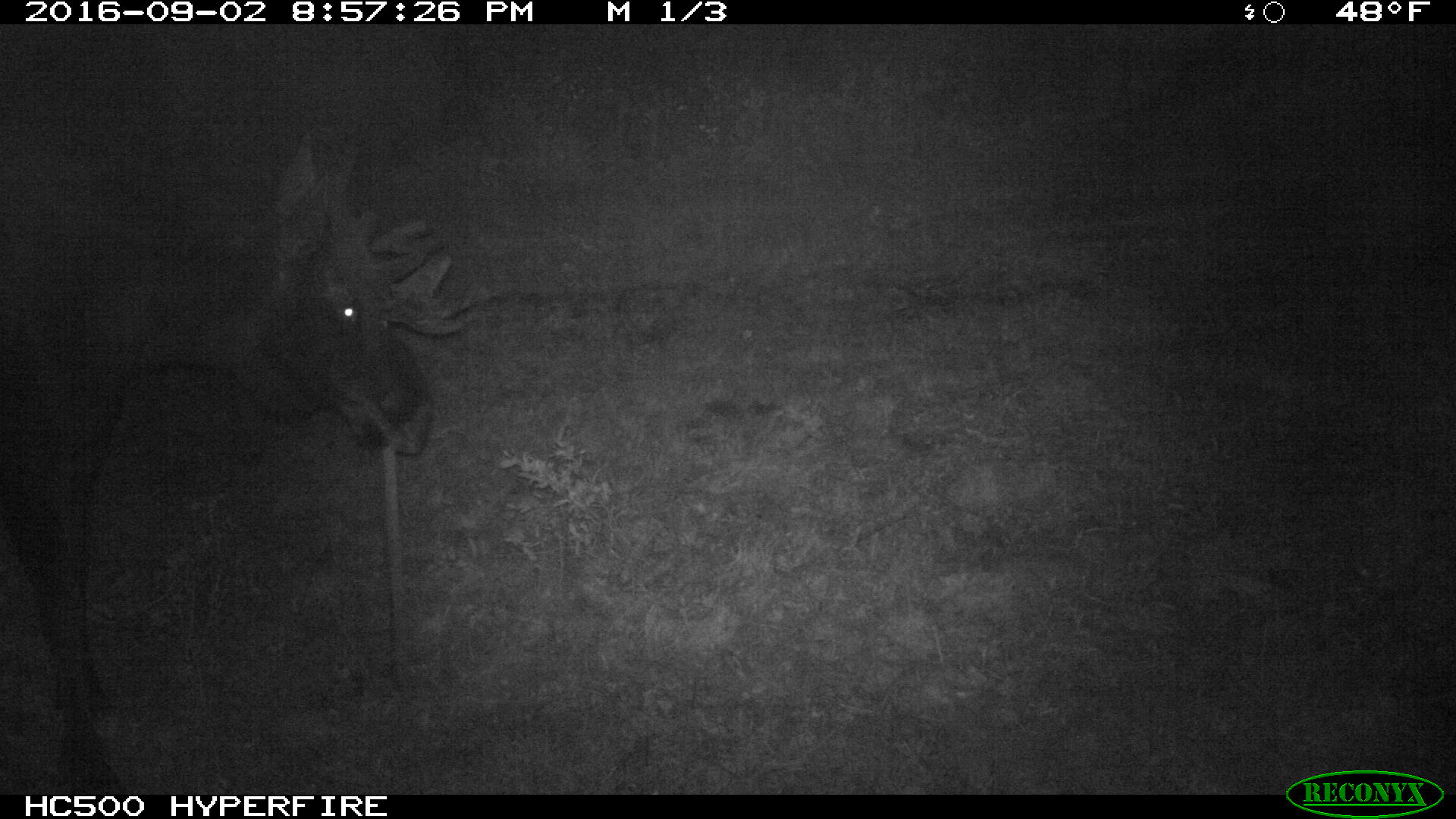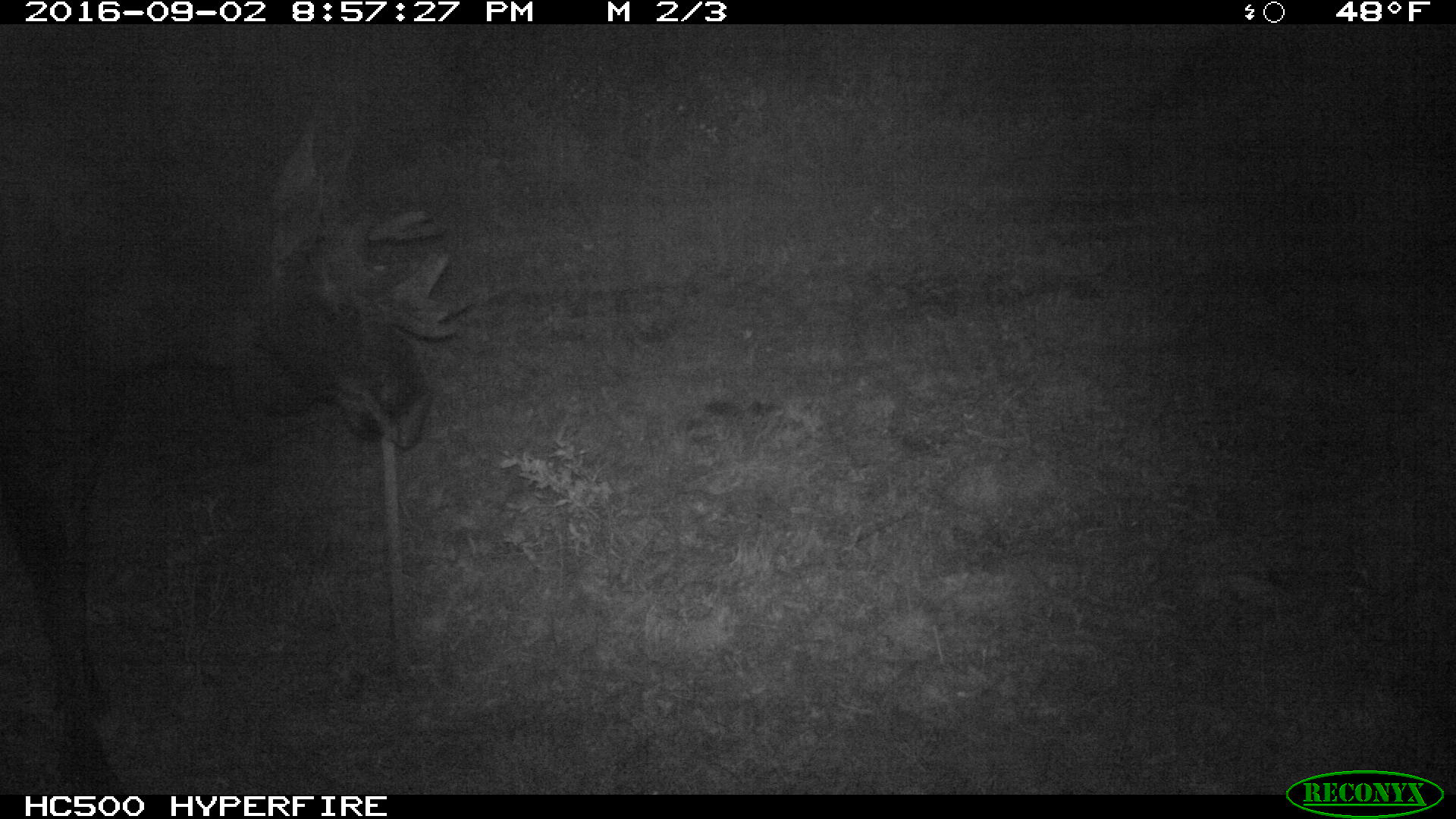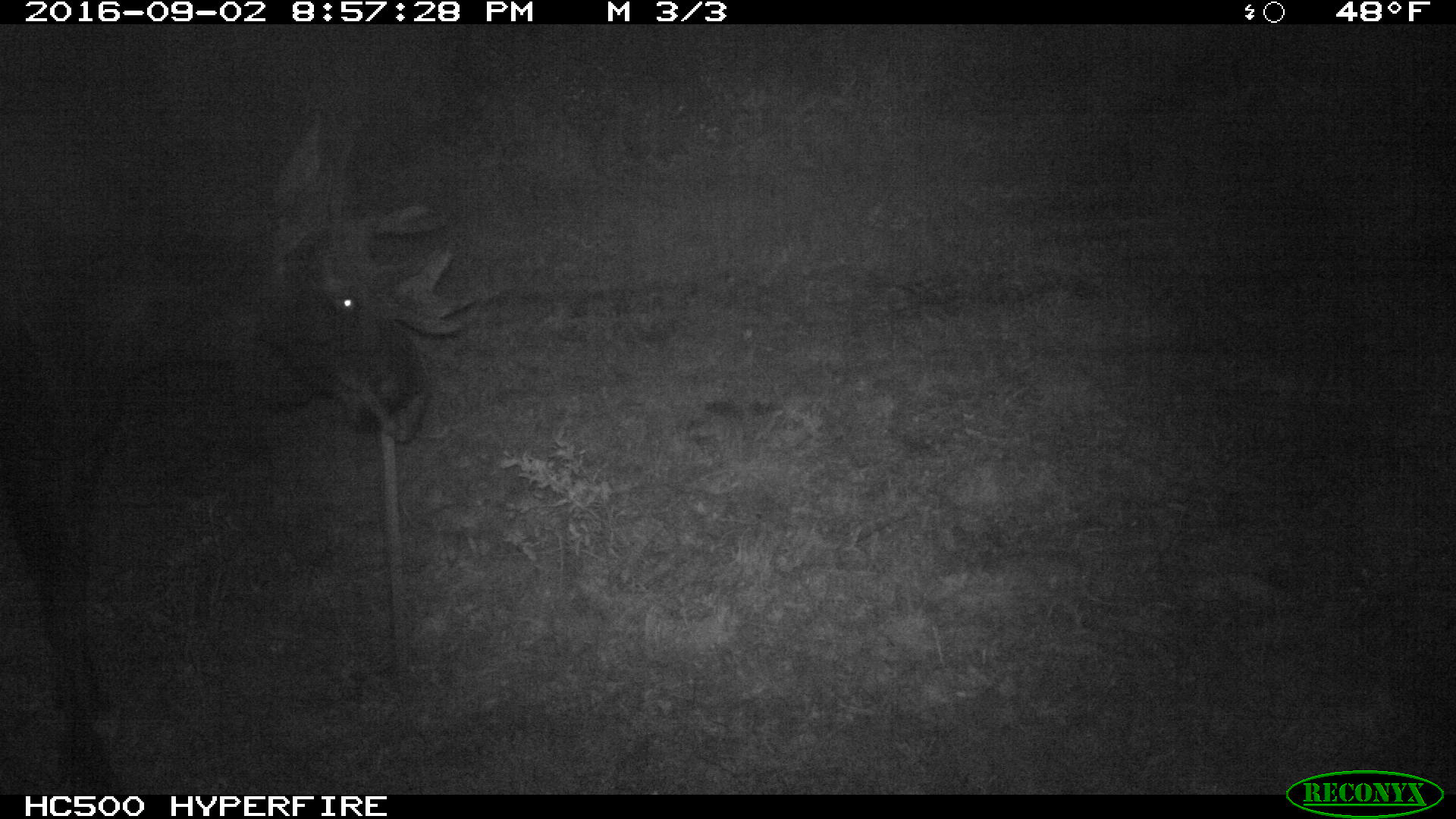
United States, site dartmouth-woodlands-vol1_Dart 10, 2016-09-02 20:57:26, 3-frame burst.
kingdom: Animalia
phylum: Chordata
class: Mammalia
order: Artiodactyla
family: Cervidae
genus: Alces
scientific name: Alces alces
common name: moose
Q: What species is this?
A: Moose (Alces alces).